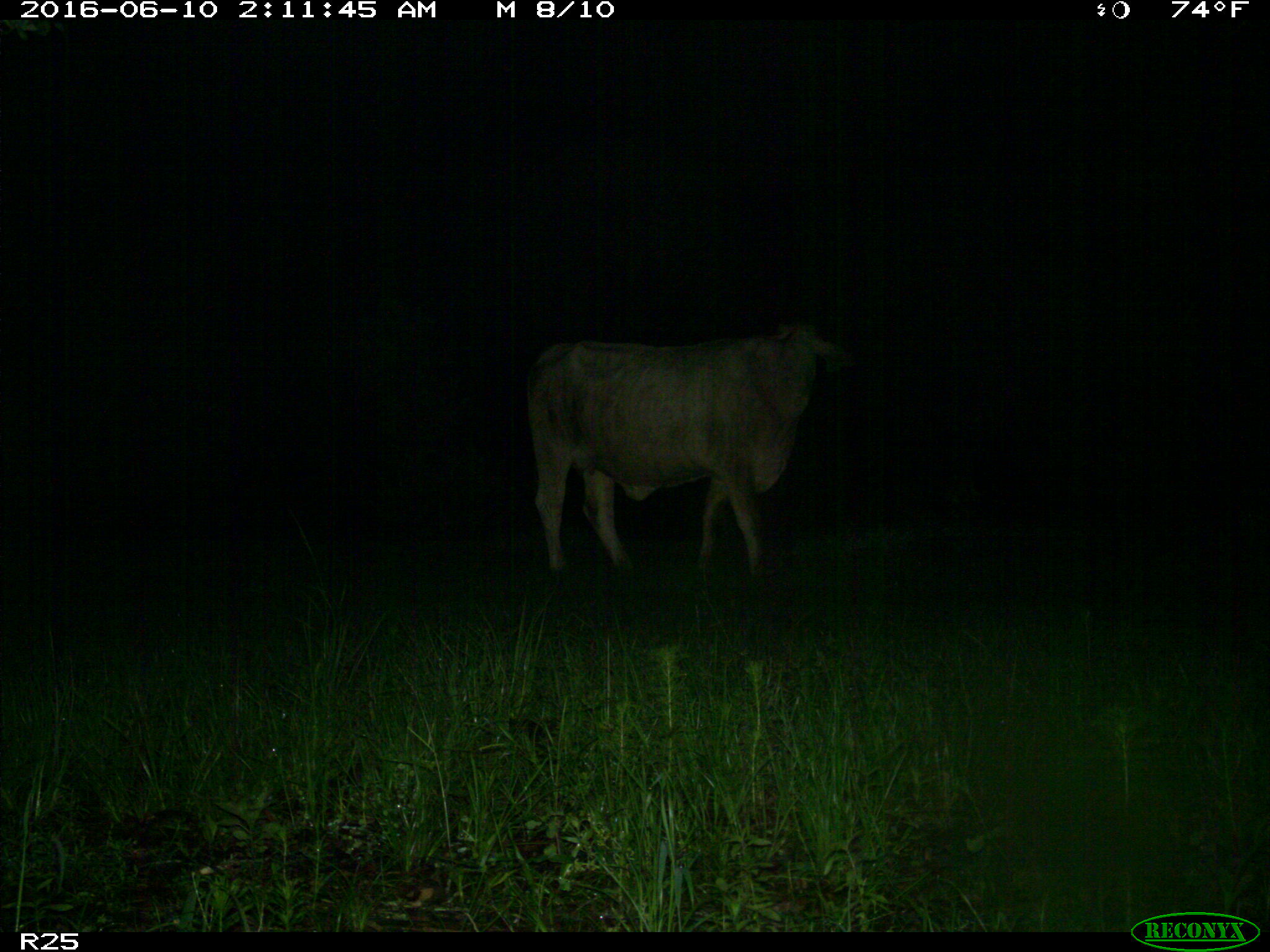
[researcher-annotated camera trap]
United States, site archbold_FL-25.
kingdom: Animalia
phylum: Chordata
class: Mammalia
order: Artiodactyla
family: Bovidae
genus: Bos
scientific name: Bos taurus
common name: domestic cow